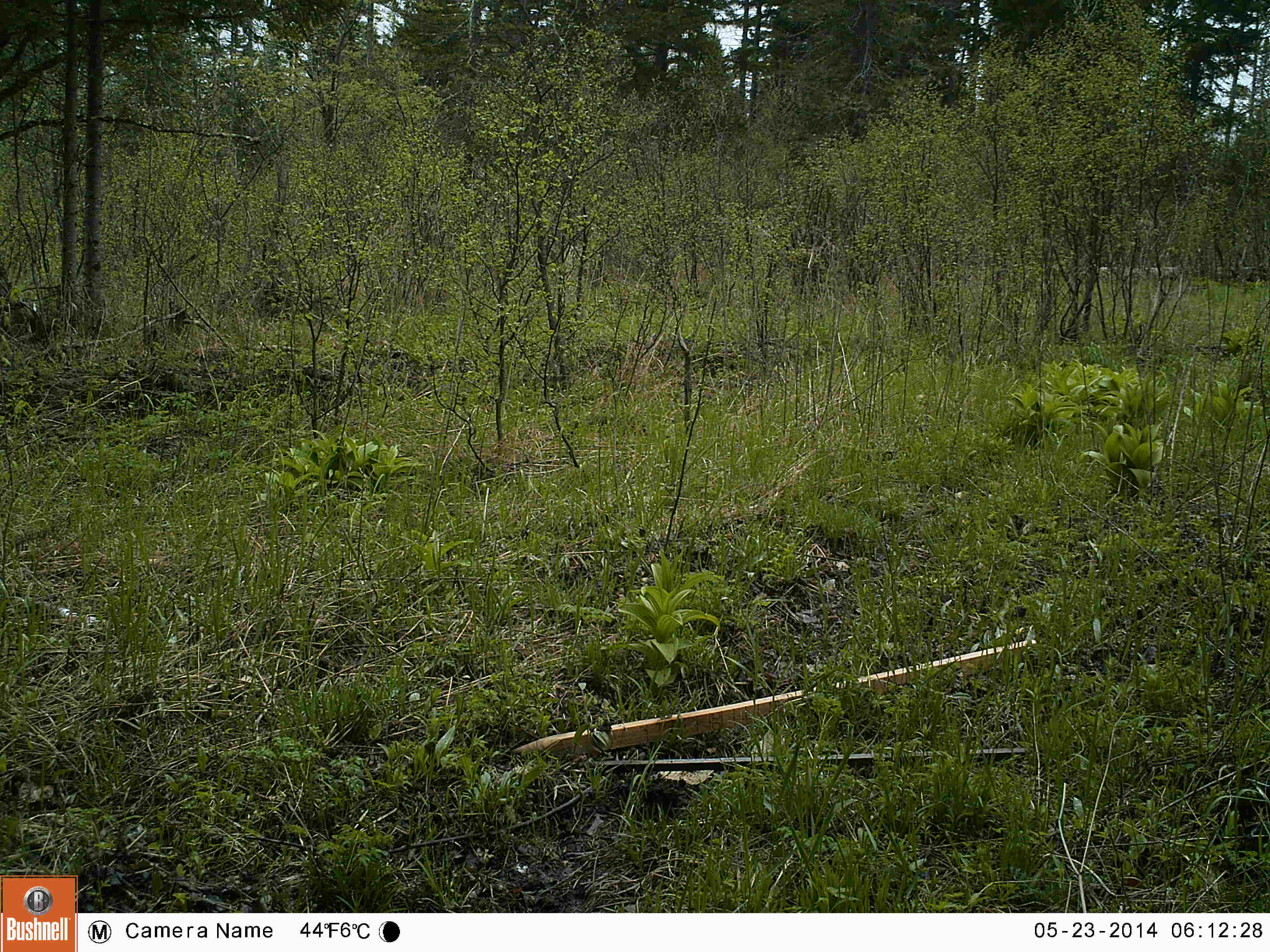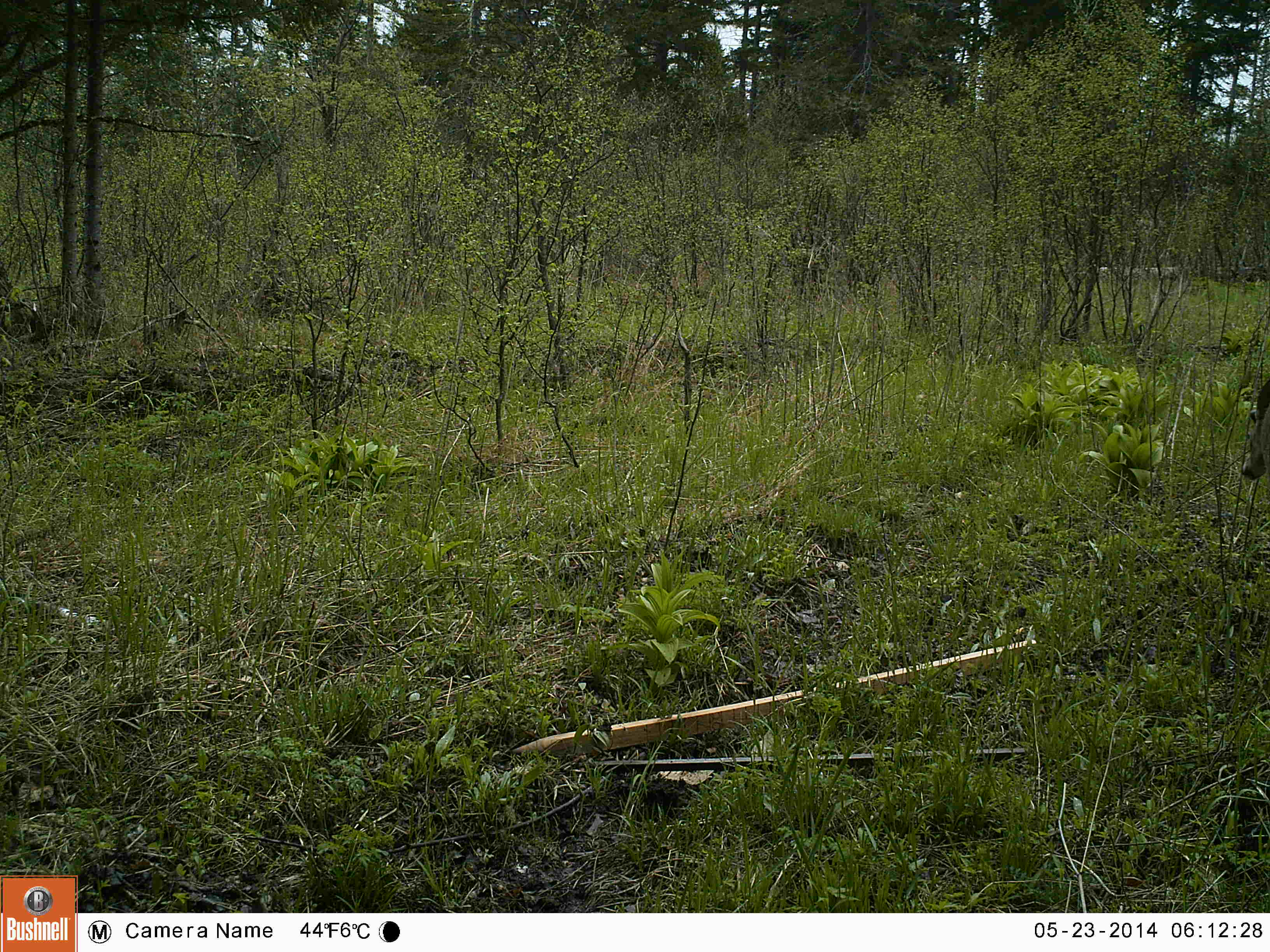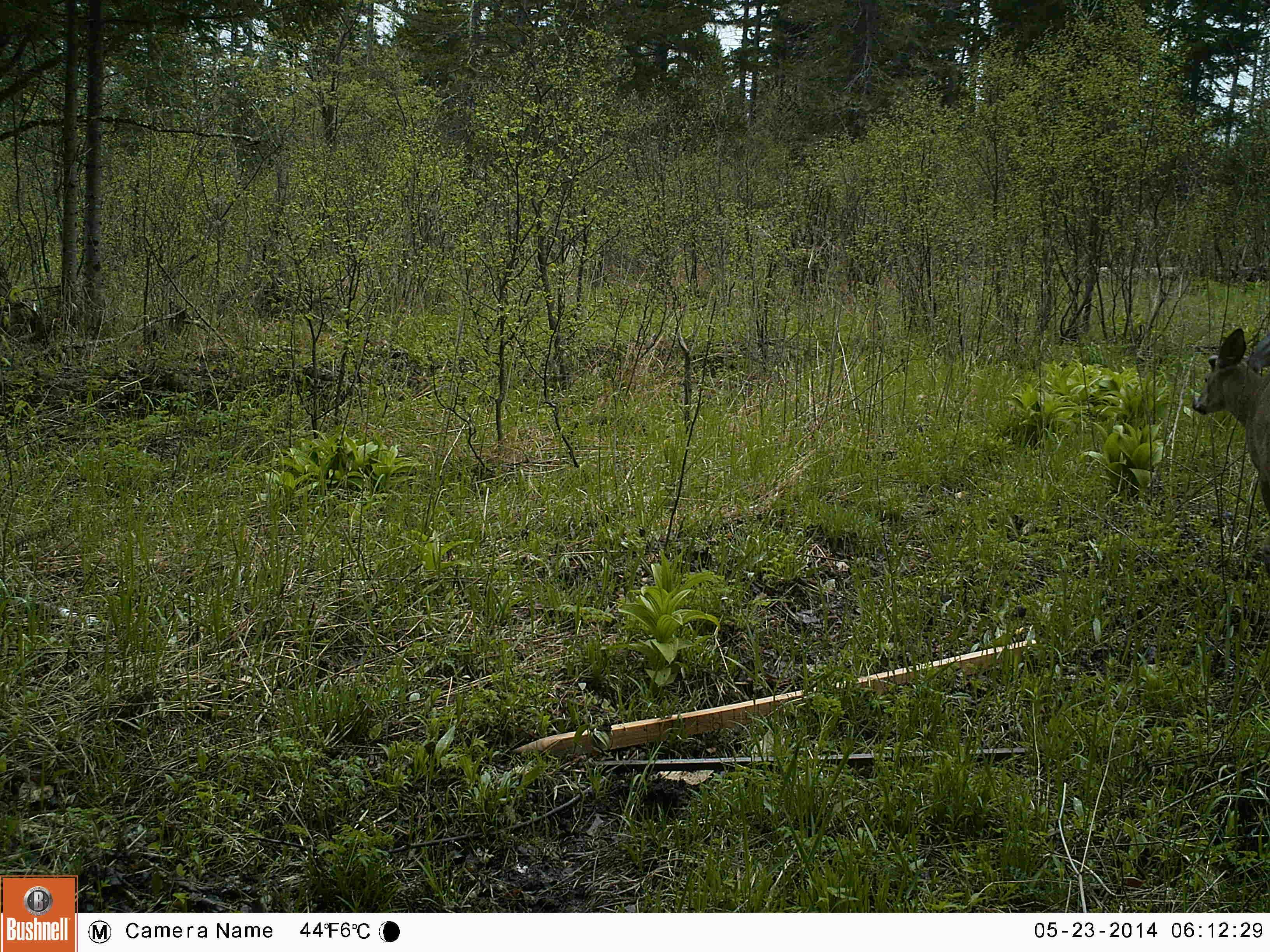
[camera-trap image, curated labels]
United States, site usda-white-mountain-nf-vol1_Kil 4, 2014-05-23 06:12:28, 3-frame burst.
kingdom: Animalia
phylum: Chordata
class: Mammalia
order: Artiodactyla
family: Cervidae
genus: Odocoileus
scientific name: Odocoileus virginianus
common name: white-tailed deer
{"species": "white-tailed deer (Odocoileus virginianus)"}